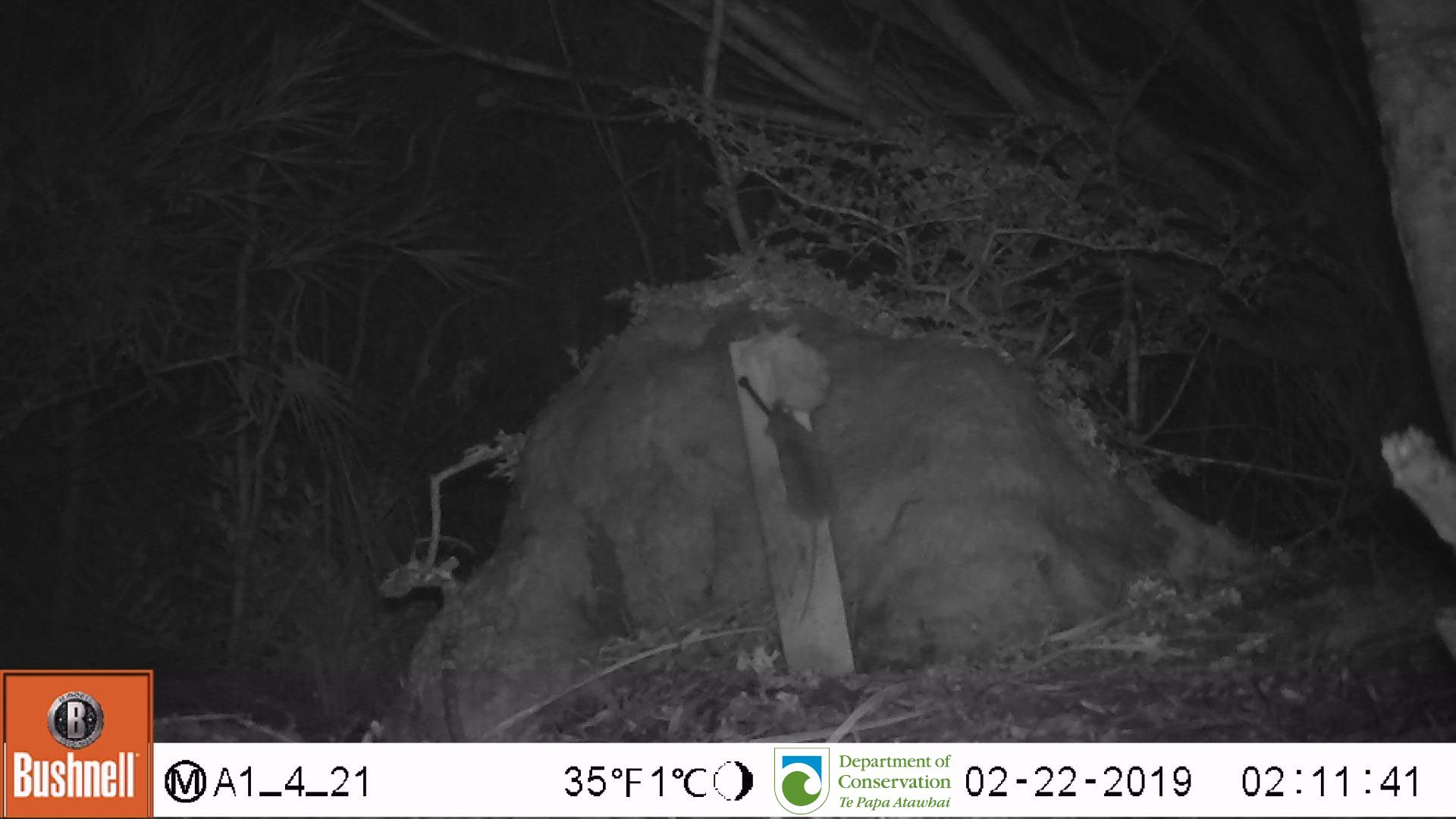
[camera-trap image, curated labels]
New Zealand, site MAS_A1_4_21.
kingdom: Animalia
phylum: Chordata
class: Mammalia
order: Rodentia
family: Muridae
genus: Mus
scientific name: Mus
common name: mouse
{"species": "mouse (Mus)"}